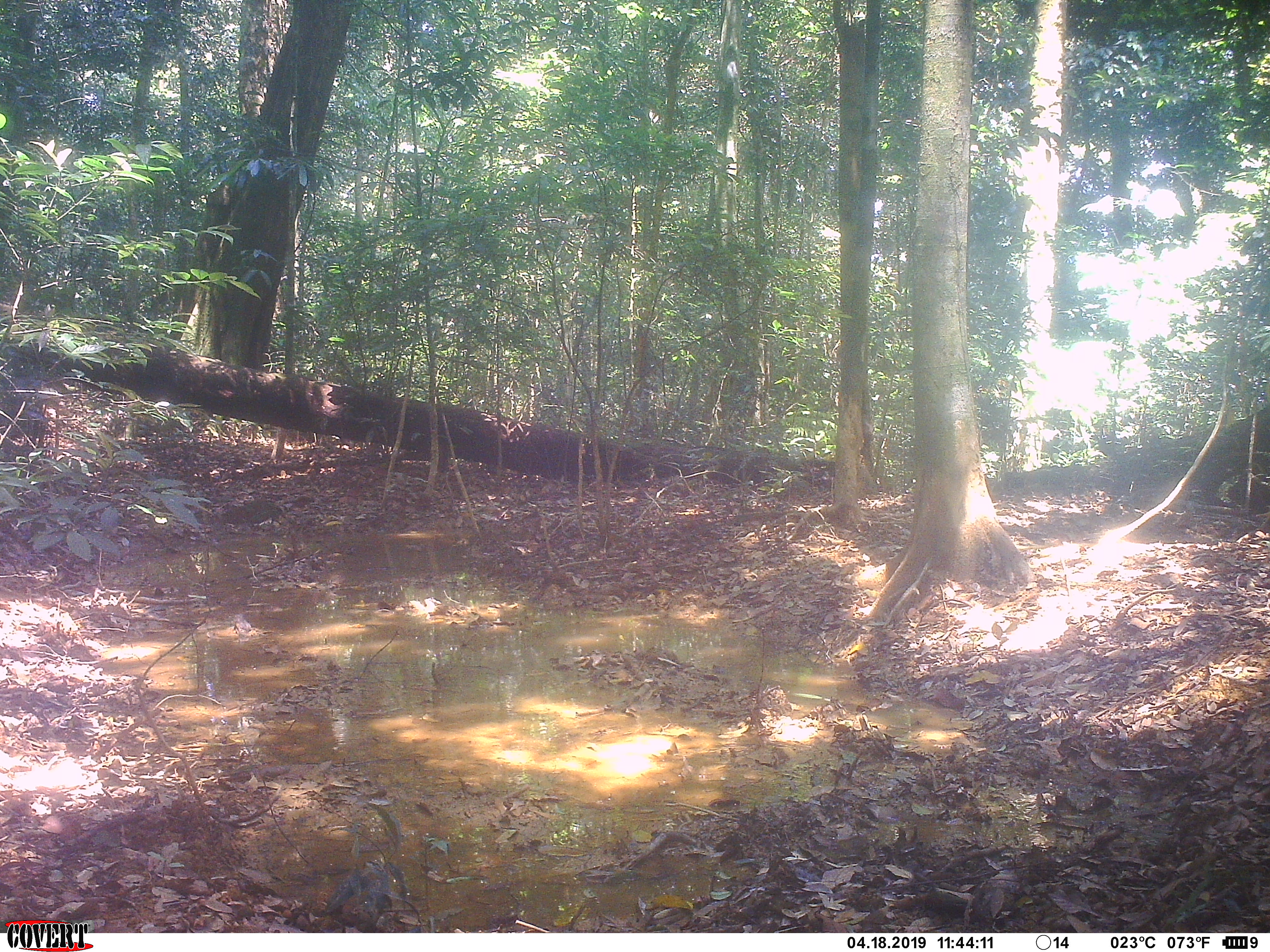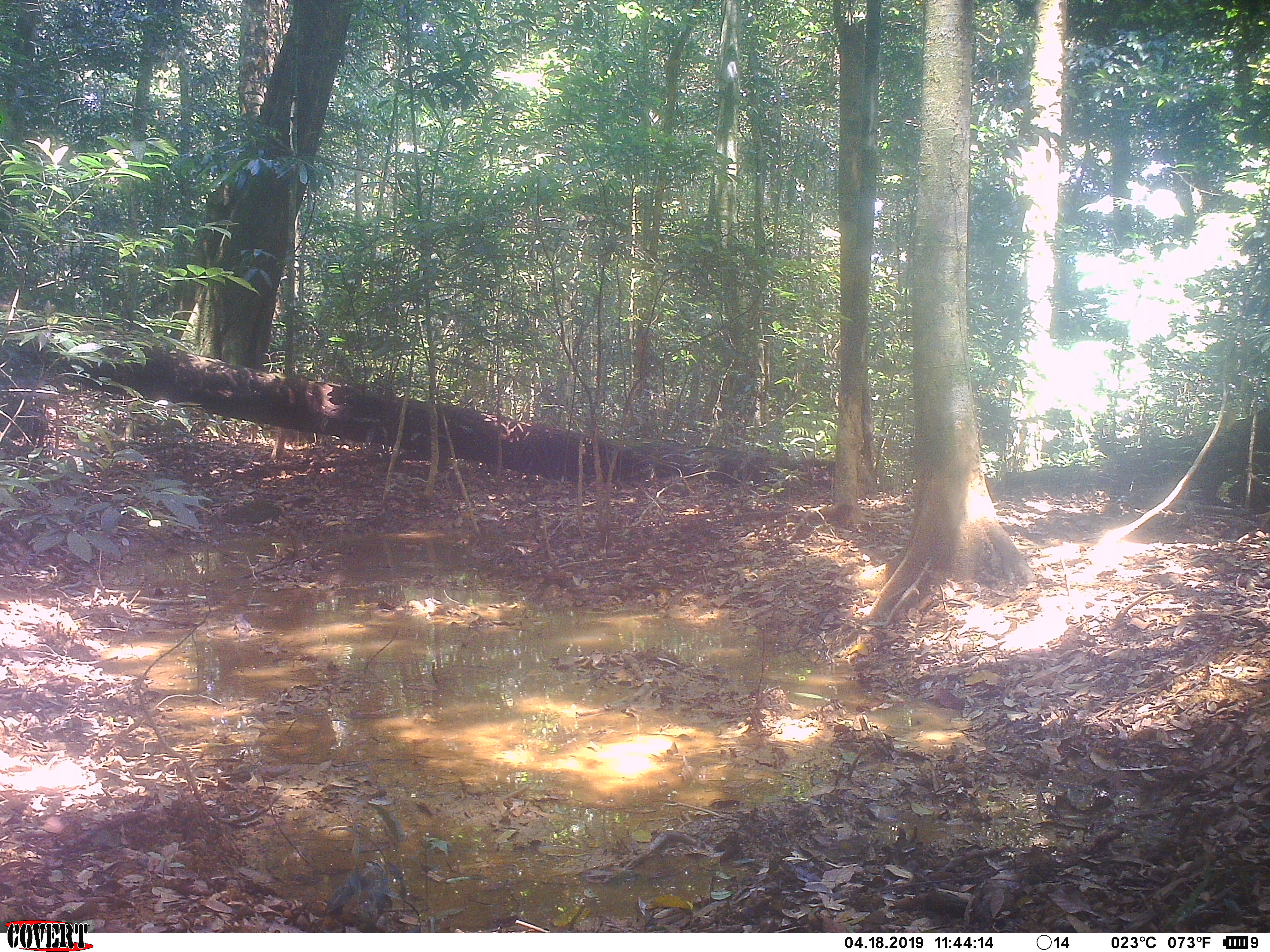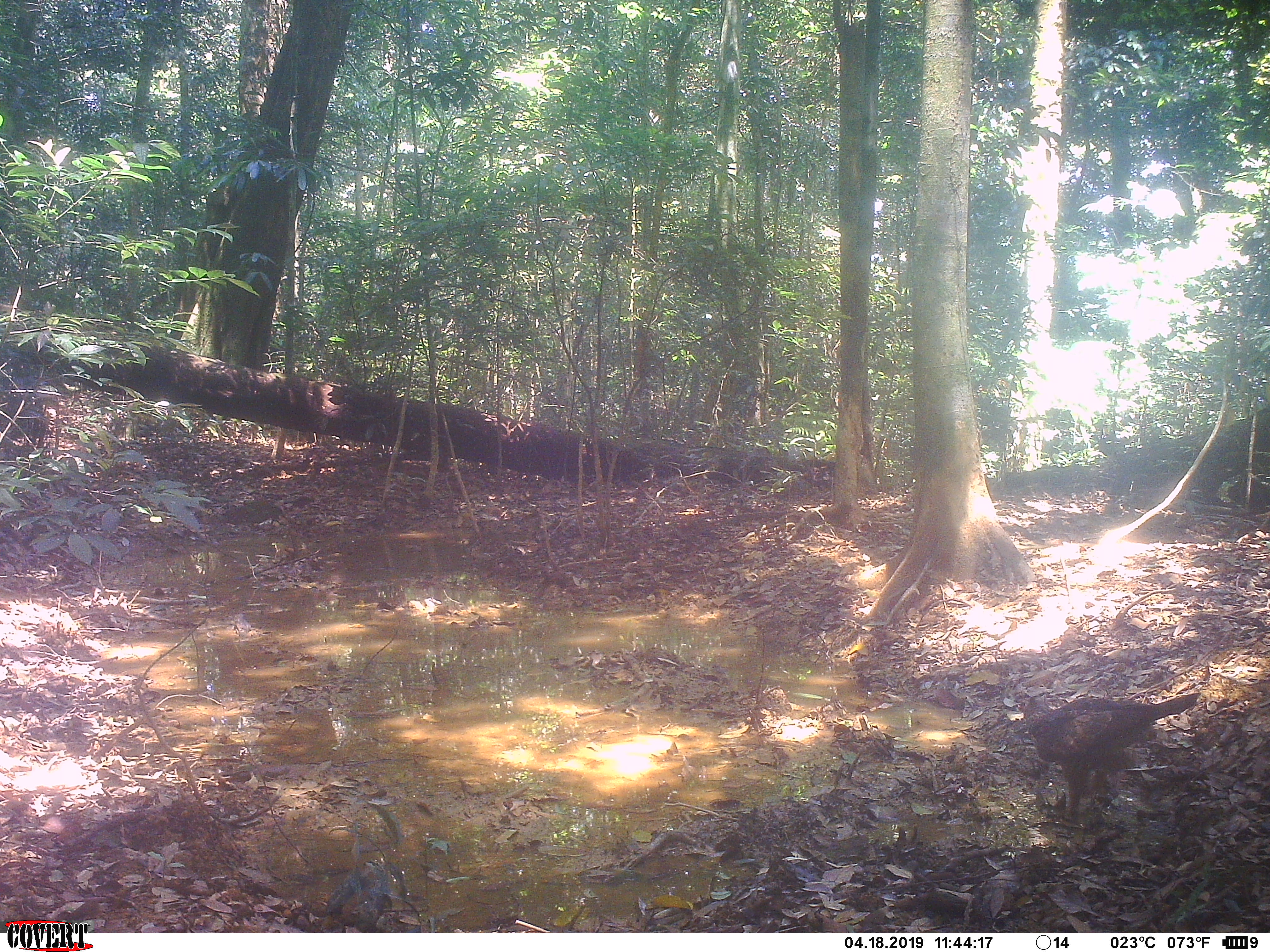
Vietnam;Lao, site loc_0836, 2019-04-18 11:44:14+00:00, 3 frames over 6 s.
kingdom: Animalia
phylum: Chordata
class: Aves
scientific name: Aves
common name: bird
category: unidentified bird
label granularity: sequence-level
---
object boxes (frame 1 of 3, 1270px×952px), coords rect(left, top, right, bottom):
unidentified bird: rect(1199, 405, 1269, 510)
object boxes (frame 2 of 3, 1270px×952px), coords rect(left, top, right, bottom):
unidentified bird: rect(1197, 405, 1269, 507)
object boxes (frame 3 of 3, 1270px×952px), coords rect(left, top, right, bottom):
unidentified bird: rect(1016, 692, 1201, 825)